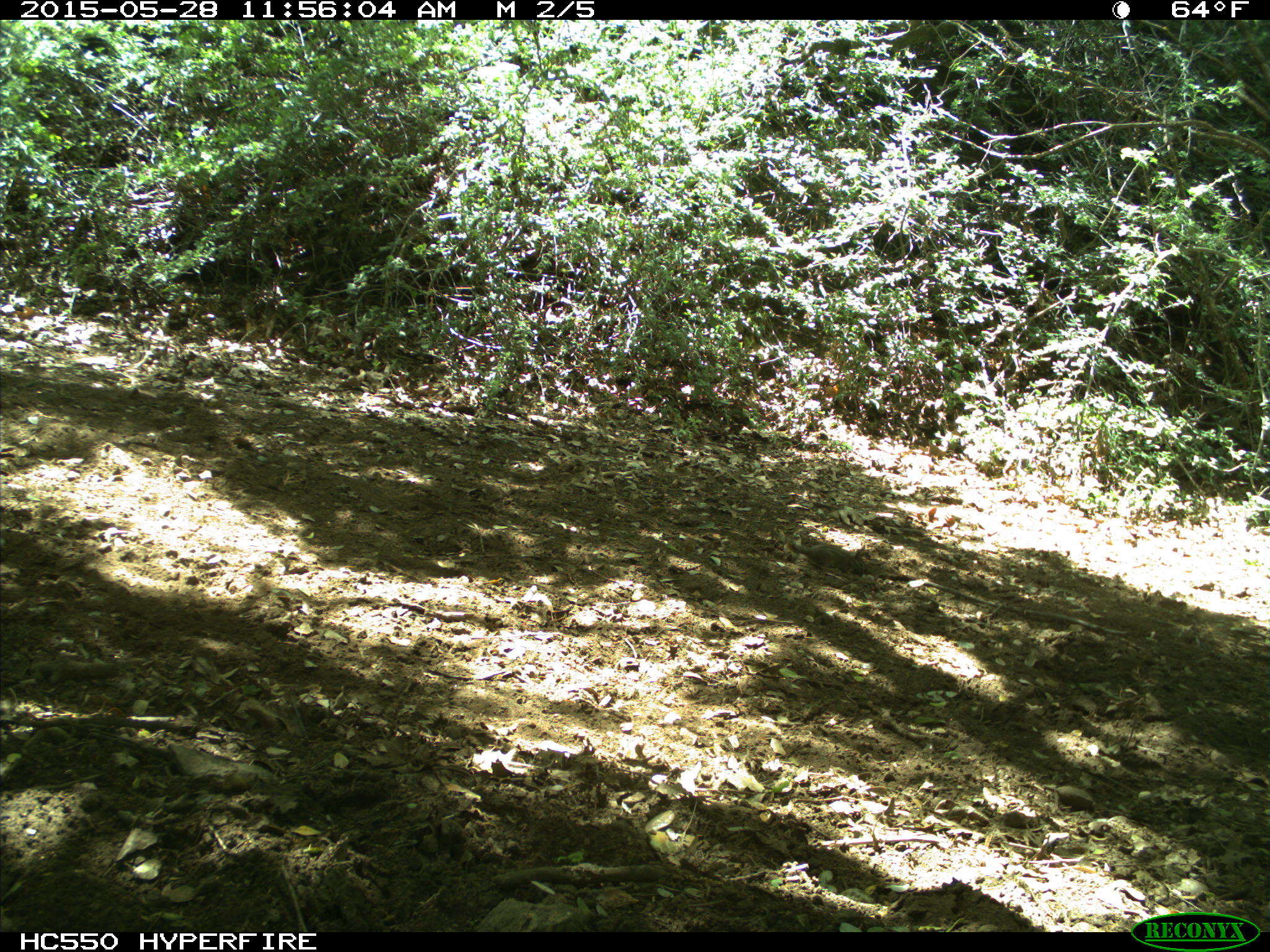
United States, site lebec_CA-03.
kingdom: Animalia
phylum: Chordata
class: Mammalia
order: Rodentia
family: Sciuridae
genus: Tamias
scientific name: Tamias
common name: chipmunk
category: unidentified chipmunk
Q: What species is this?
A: Unidentified chipmunk (chipmunk) (Tamias).